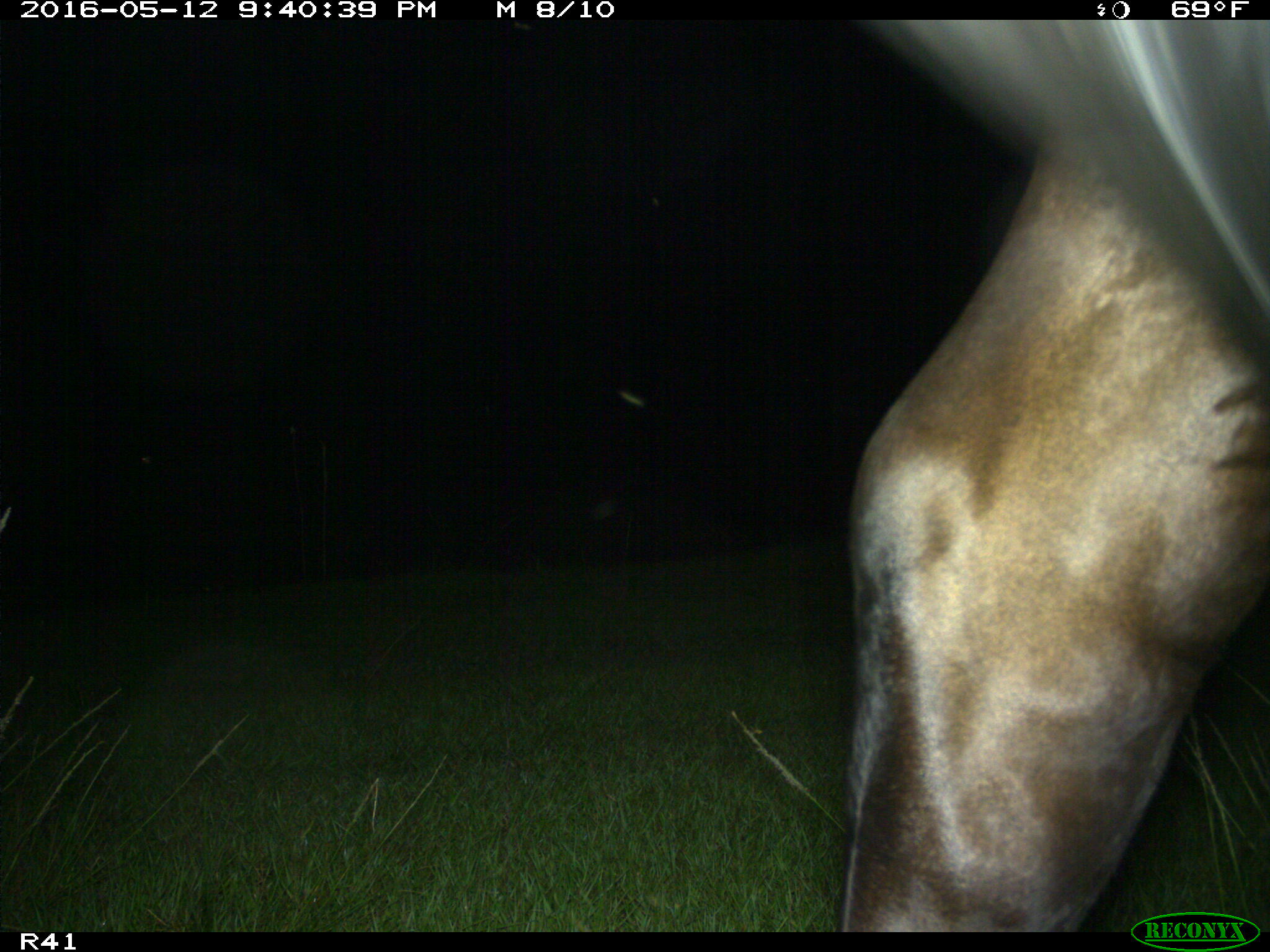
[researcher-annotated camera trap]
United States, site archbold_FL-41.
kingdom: Animalia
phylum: Chordata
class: Mammalia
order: Artiodactyla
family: Bovidae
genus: Bos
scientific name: Bos taurus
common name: domestic cow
Bos taurus (domestic cow).